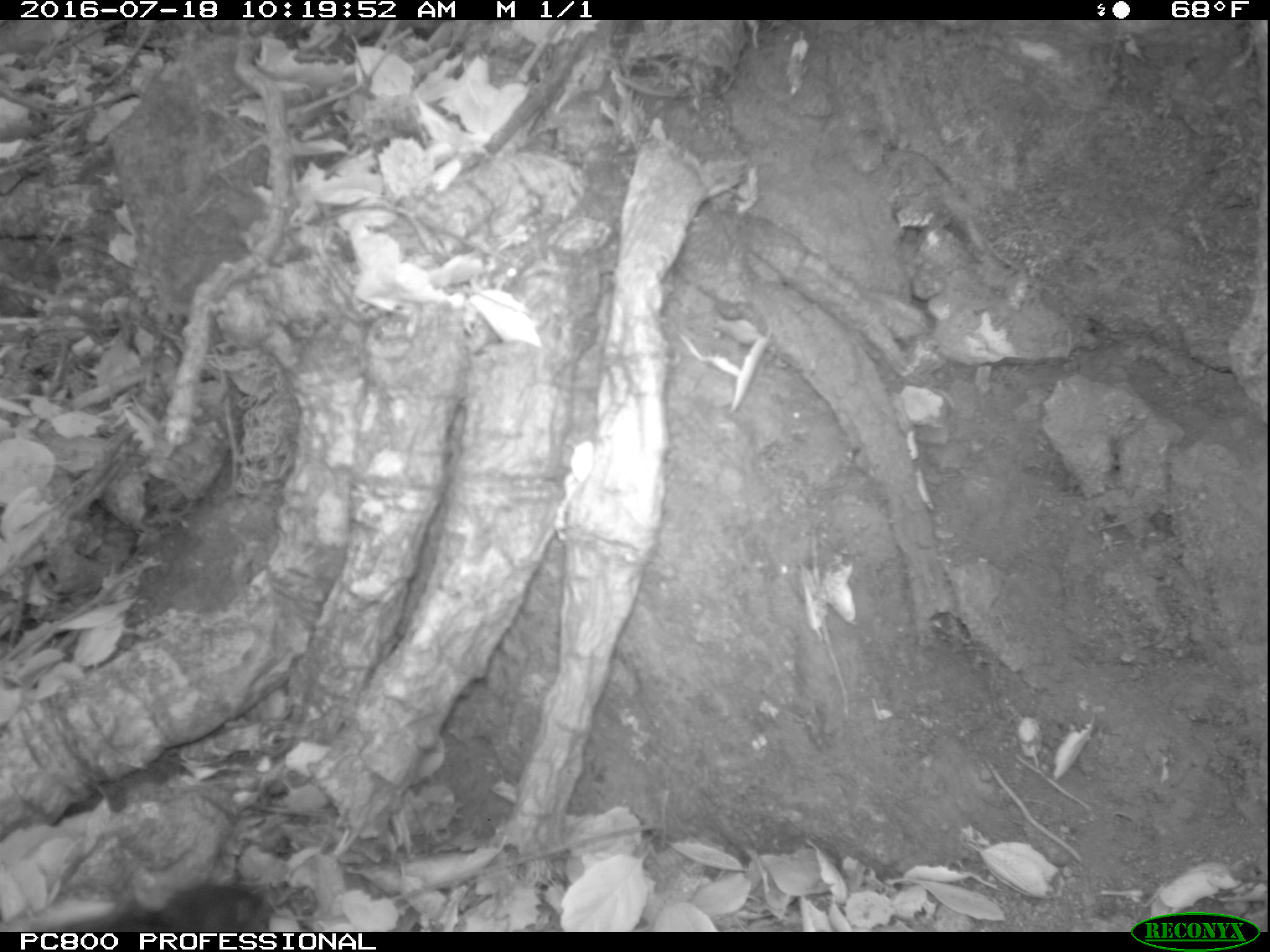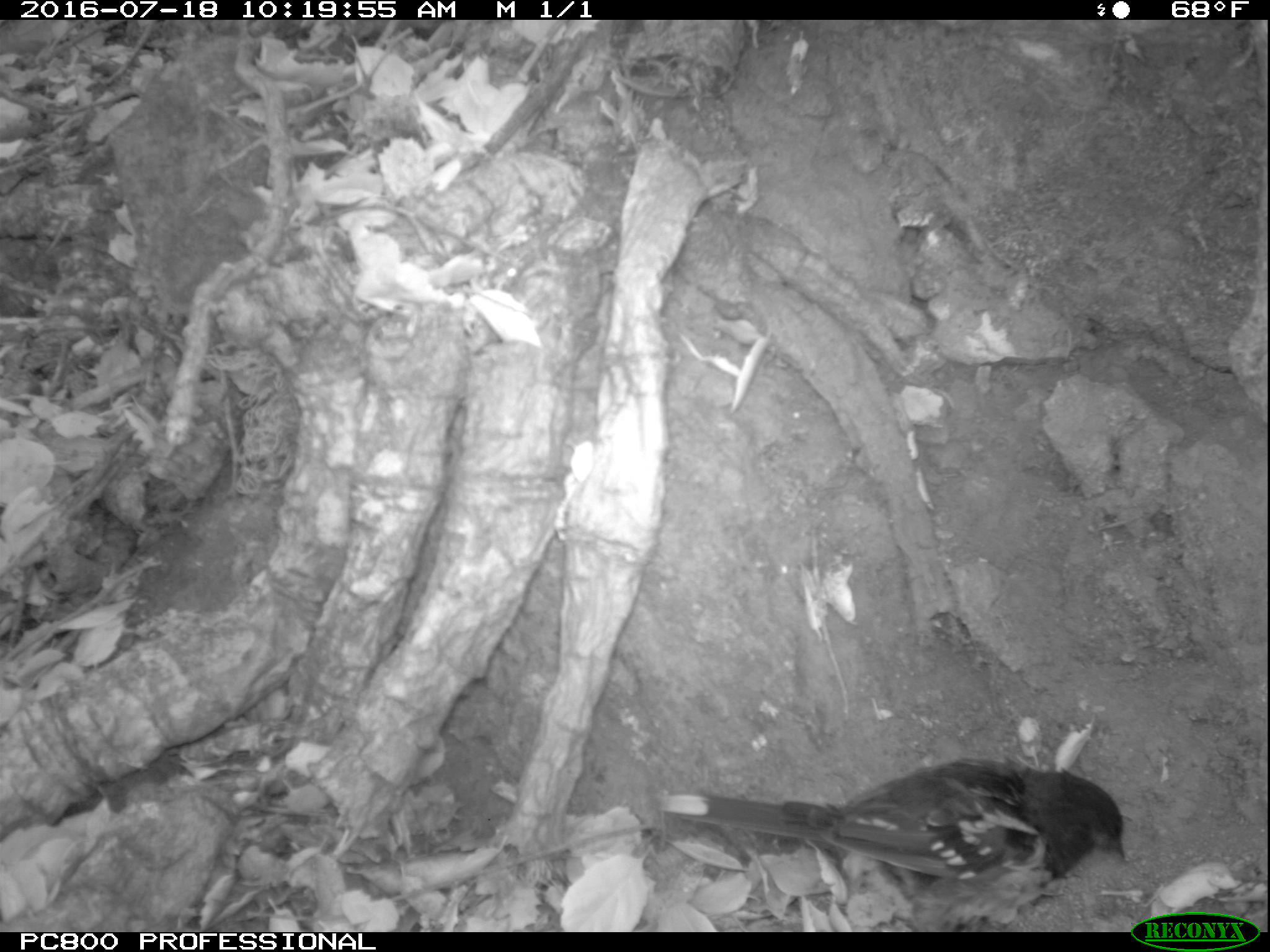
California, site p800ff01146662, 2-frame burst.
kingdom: Animalia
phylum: Chordata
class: Aves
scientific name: Aves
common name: bird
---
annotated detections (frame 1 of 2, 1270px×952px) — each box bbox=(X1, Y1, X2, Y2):
bird: bbox=(65, 883, 275, 932)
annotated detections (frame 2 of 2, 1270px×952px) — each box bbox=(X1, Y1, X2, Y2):
bird: bbox=(660, 759, 1124, 931)